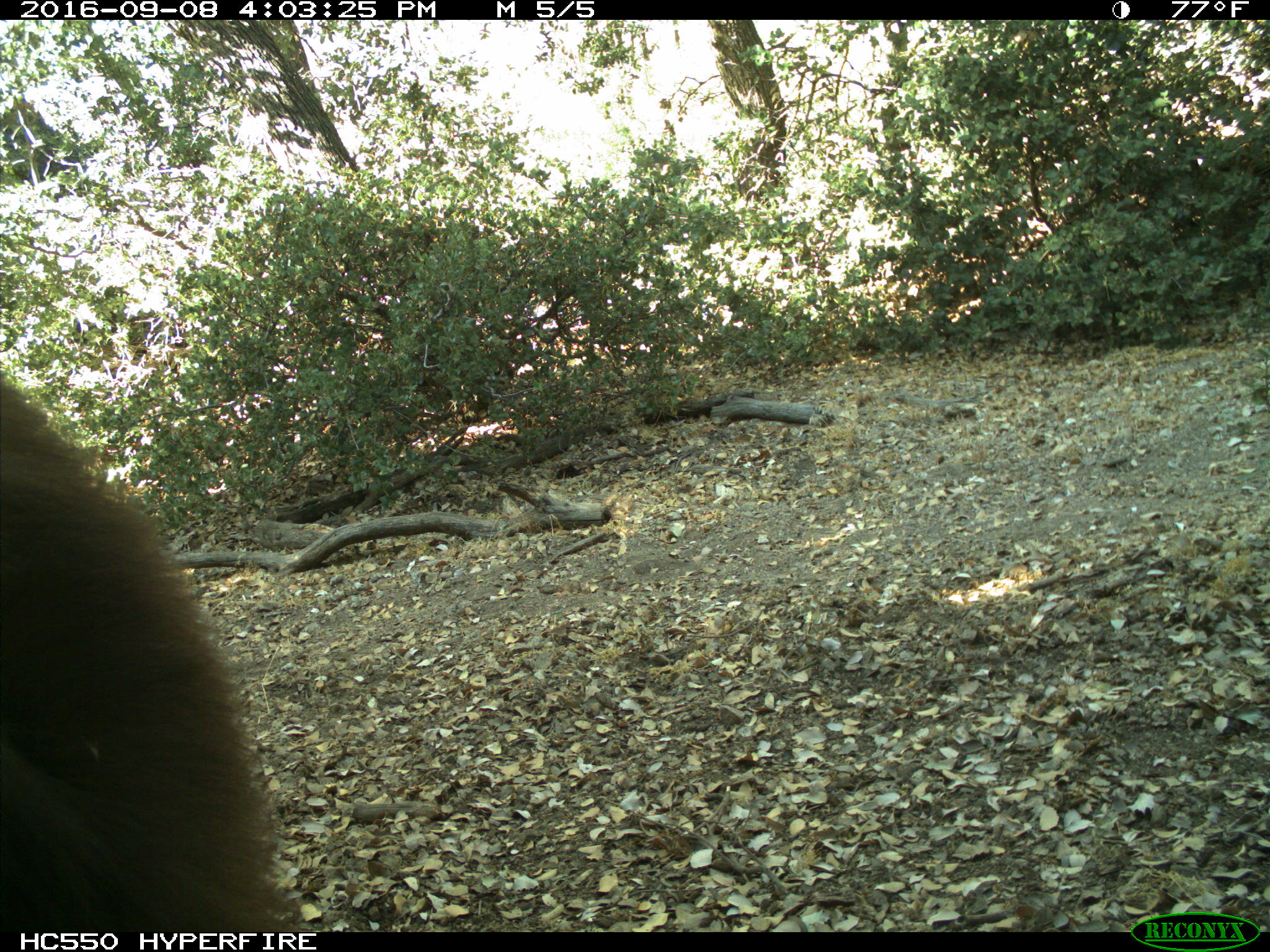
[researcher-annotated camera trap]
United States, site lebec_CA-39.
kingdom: Animalia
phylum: Chordata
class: Mammalia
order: Carnivora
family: Ursidae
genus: Ursus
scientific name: Ursus americanus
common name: american black bear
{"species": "Ursus americanus (american black bear)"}